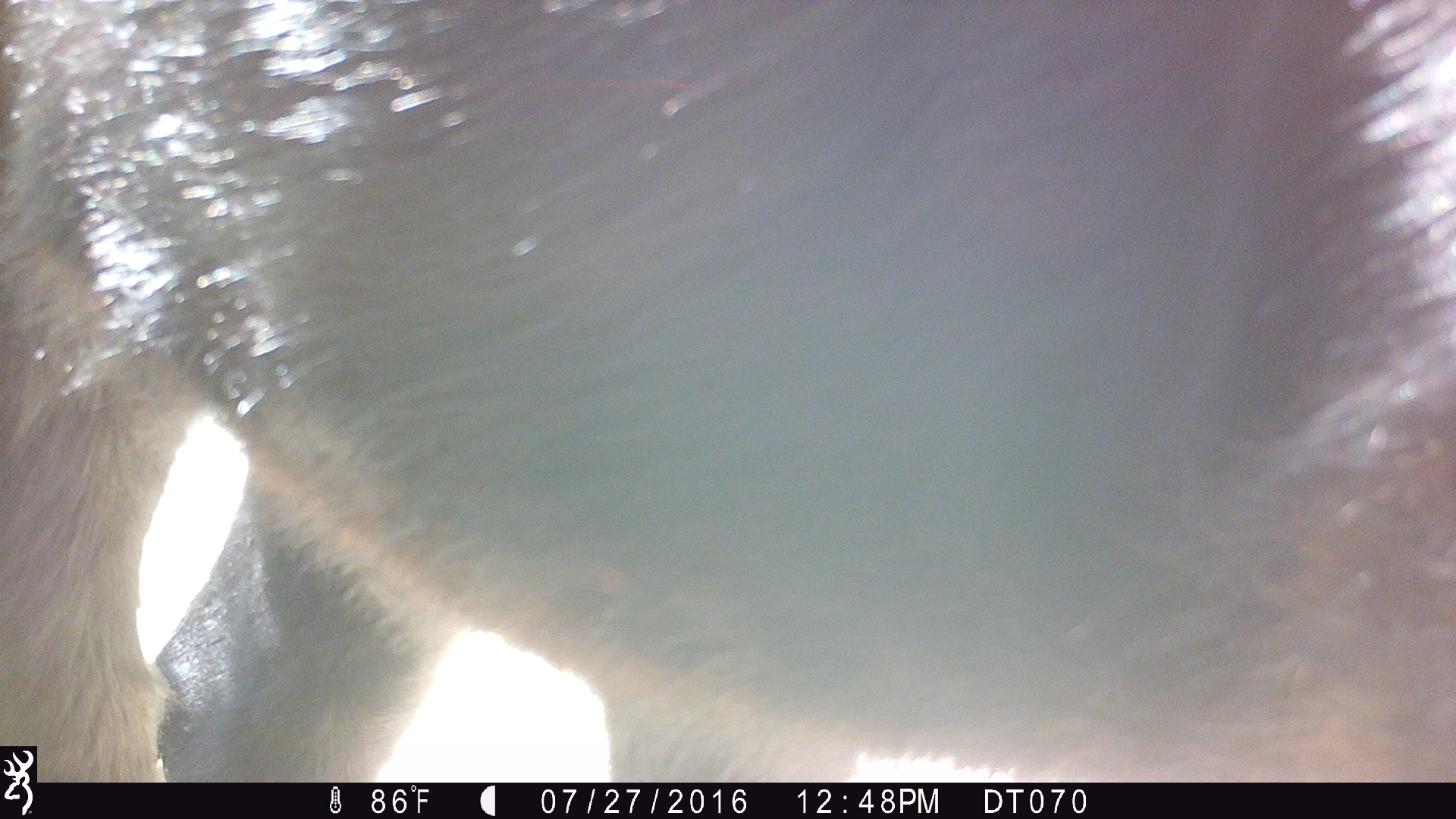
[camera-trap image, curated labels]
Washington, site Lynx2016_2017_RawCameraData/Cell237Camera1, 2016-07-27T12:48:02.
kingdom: Animalia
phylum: Chordata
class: Mammalia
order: Artiodactyla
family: Bovidae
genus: Bos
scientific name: Bos taurus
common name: domestic cattle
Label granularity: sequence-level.